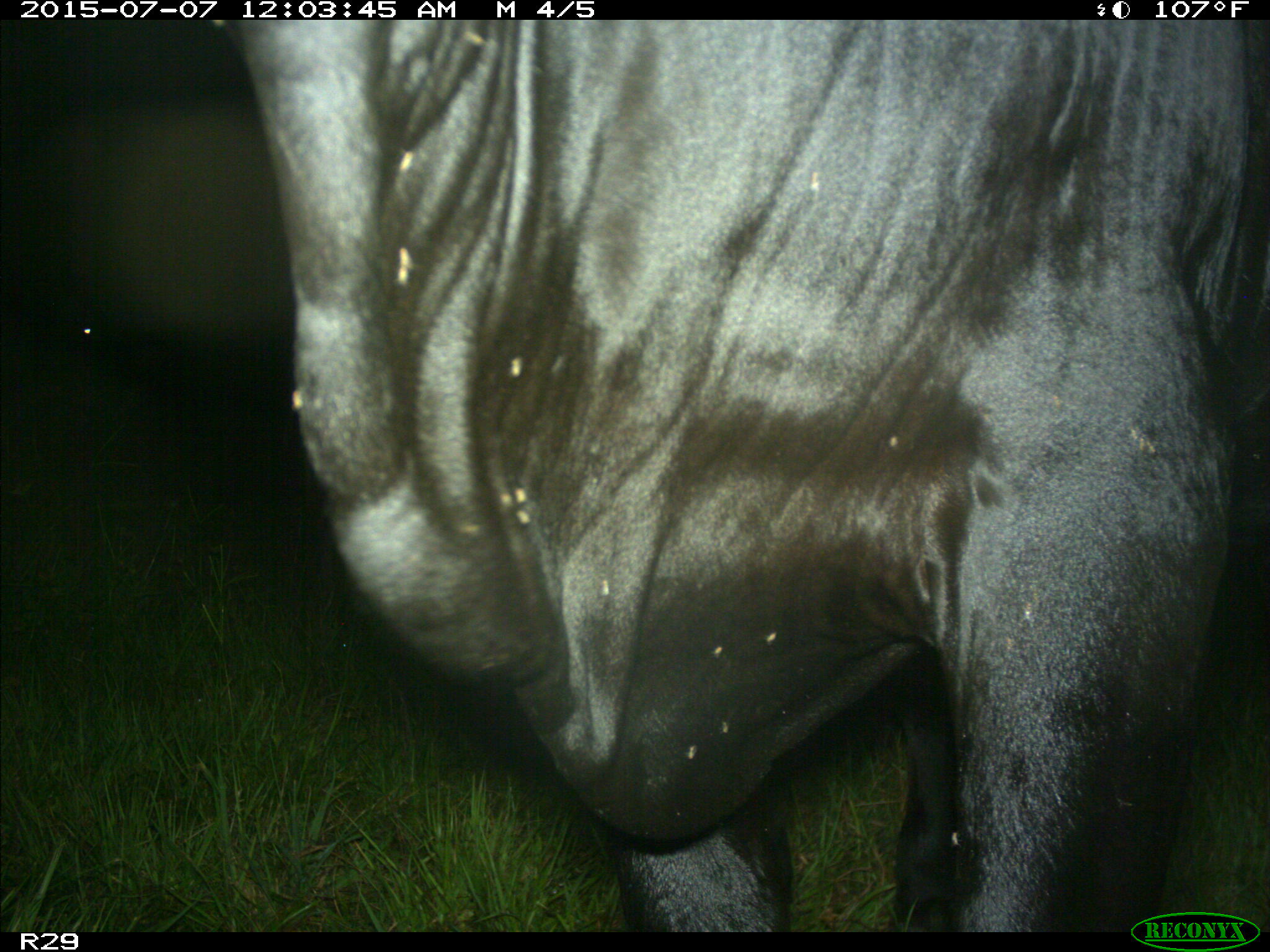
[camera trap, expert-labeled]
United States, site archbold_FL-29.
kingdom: Animalia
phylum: Chordata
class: Mammalia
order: Artiodactyla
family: Bovidae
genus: Bos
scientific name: Bos taurus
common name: domestic cow